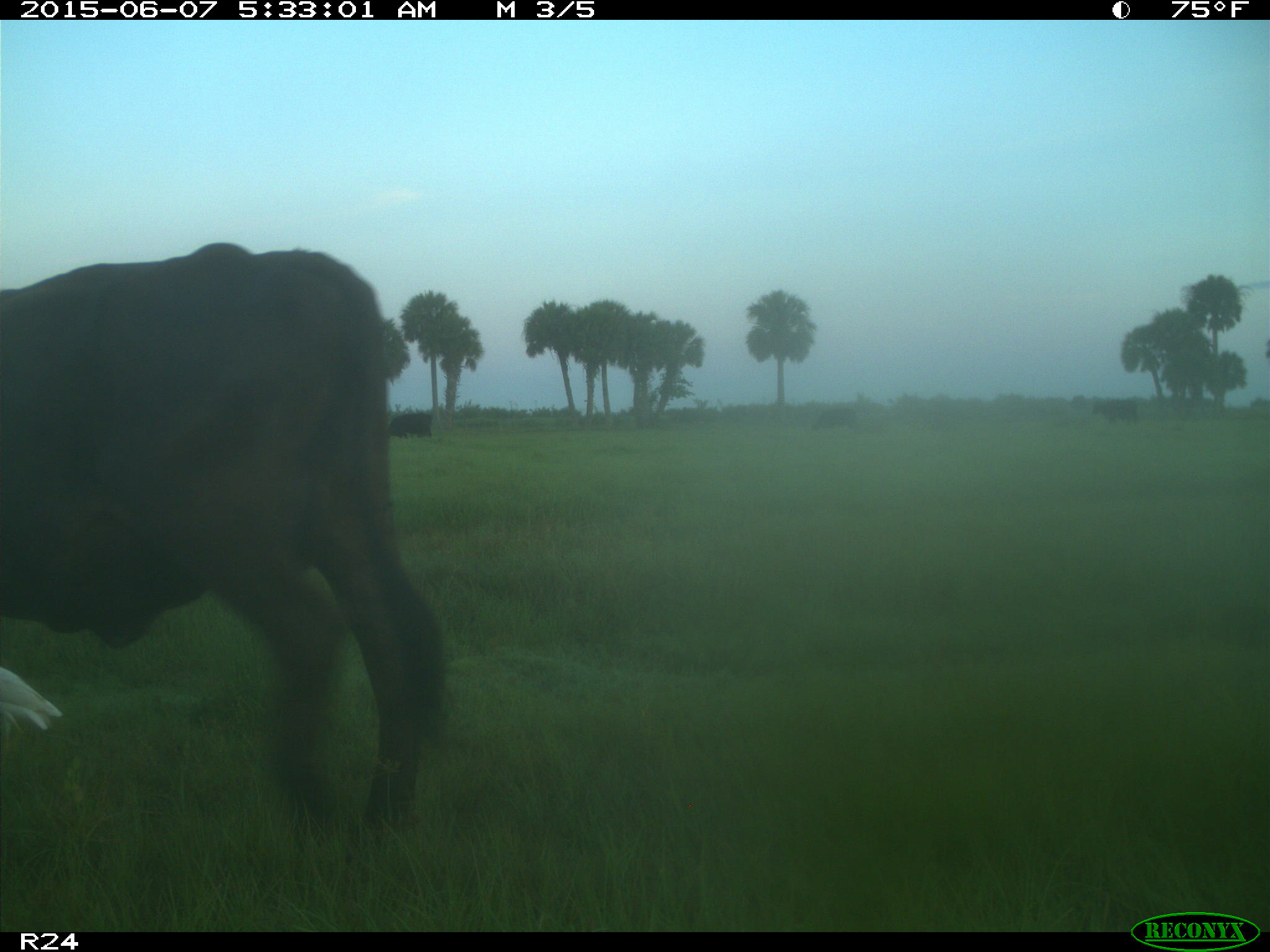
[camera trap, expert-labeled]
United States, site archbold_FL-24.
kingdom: Animalia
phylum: Chordata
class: Mammalia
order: Artiodactyla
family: Bovidae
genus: Bos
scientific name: Bos taurus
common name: domestic cow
Bos taurus (domestic cow).